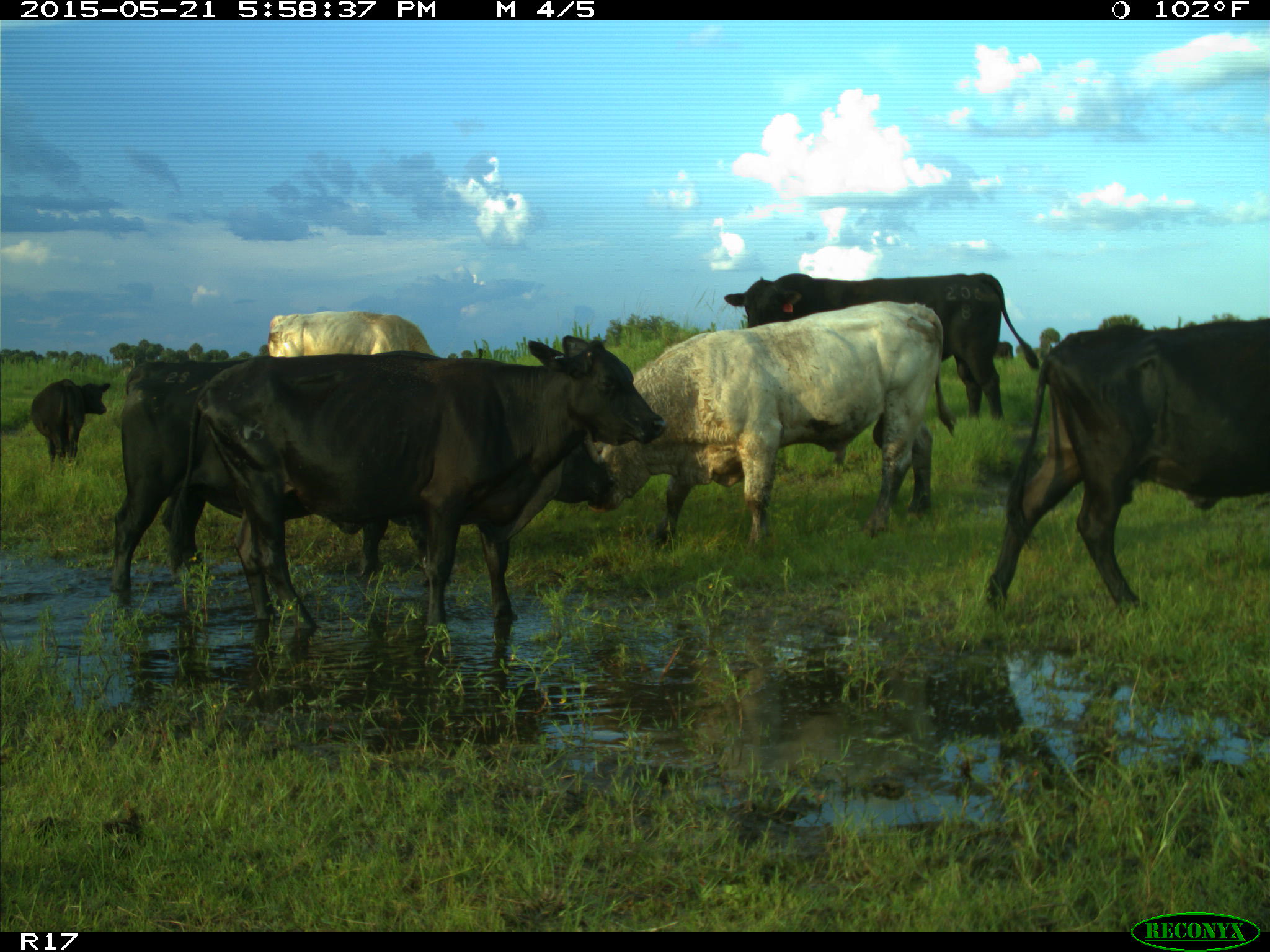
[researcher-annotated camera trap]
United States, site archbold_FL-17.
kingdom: Animalia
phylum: Chordata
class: Mammalia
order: Artiodactyla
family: Bovidae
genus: Bos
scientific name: Bos taurus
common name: domestic cow